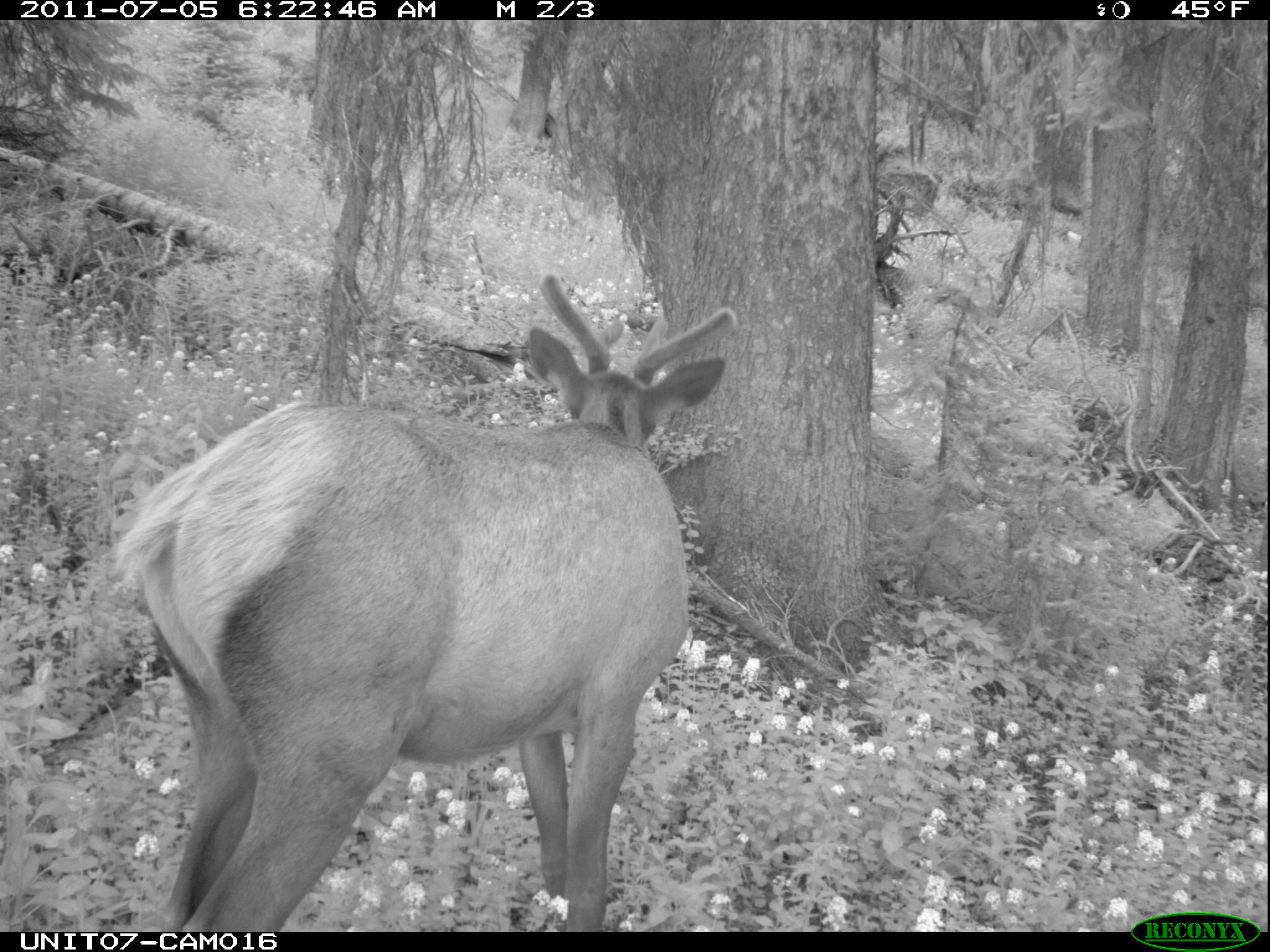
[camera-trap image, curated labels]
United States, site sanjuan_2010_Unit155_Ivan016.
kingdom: Animalia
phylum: Chordata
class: Mammalia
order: Artiodactyla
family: Cervidae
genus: Cervus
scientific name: Cervus elaphus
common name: red deer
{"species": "Cervus elaphus (red deer)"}